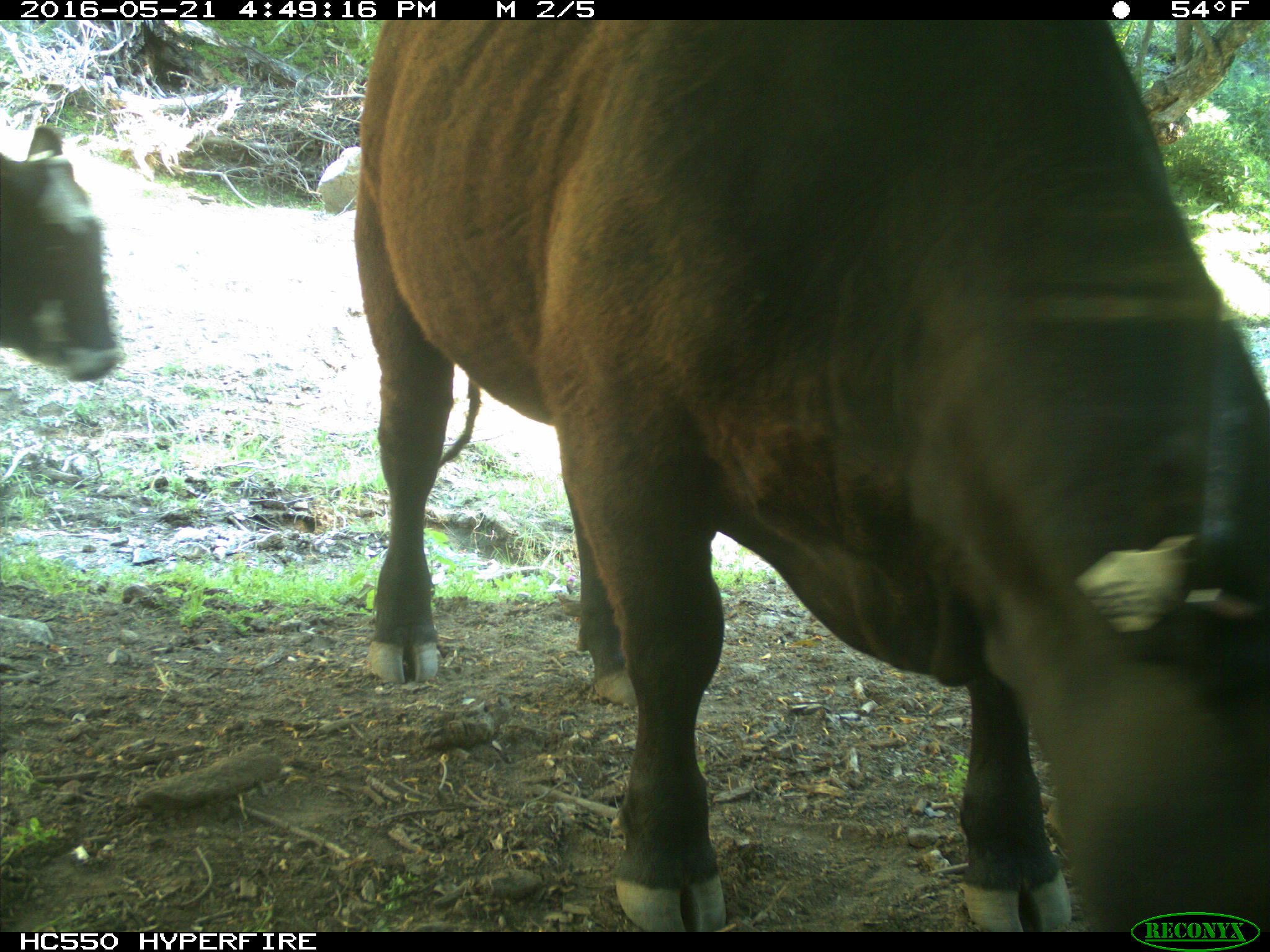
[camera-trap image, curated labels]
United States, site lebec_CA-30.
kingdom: Animalia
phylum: Chordata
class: Mammalia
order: Artiodactyla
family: Bovidae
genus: Bos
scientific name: Bos taurus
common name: domestic cow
Bos taurus (domestic cow).